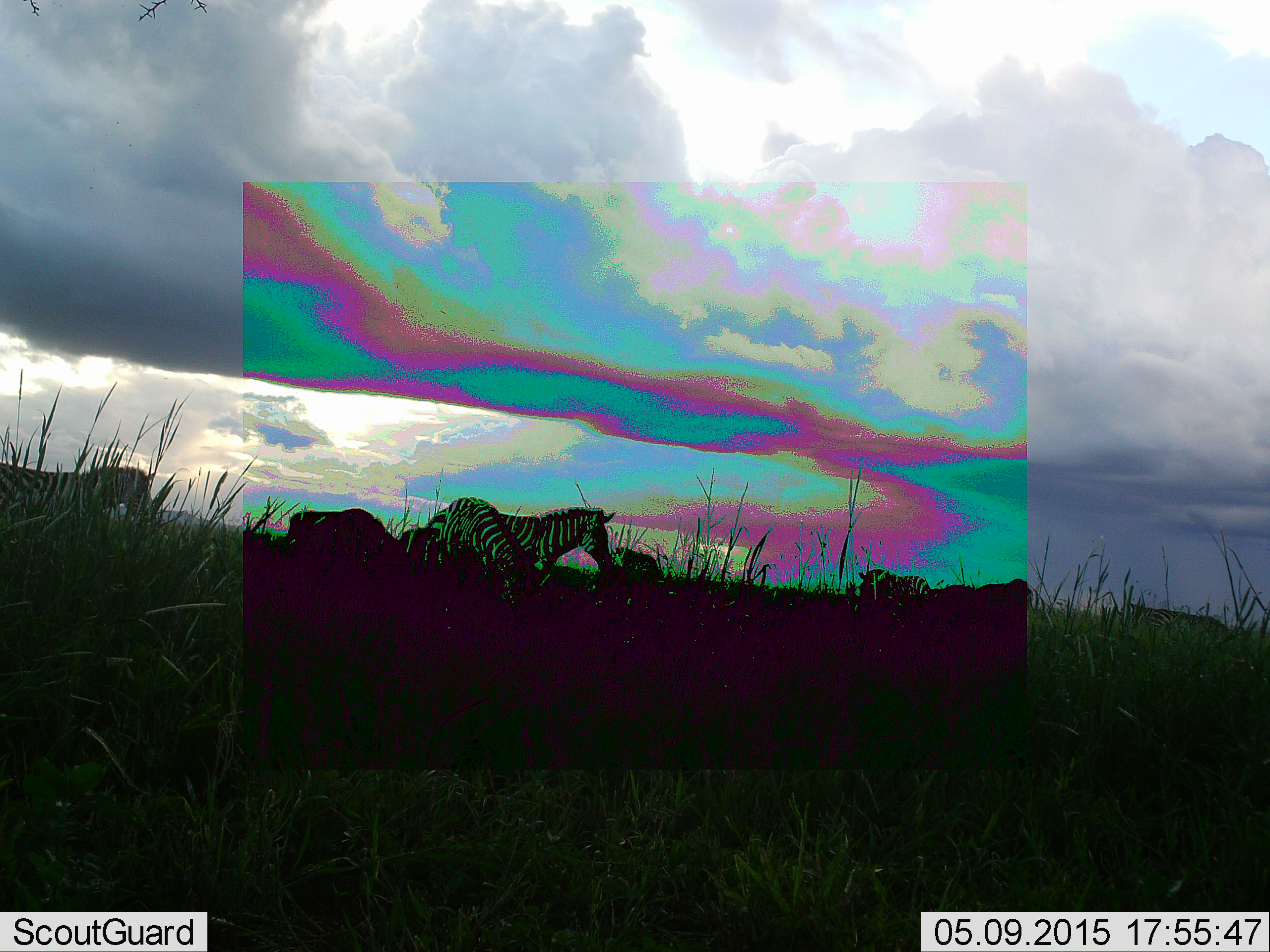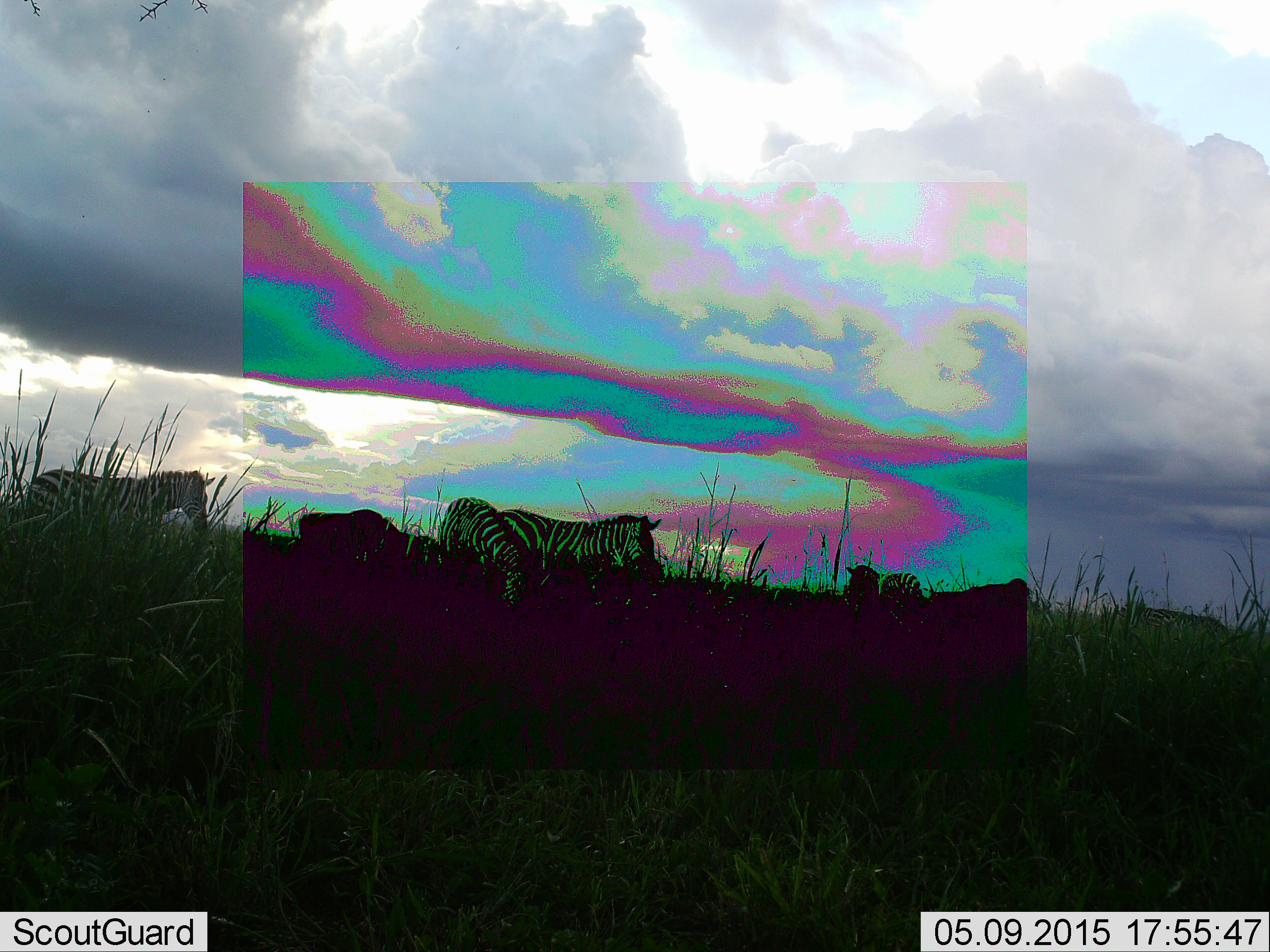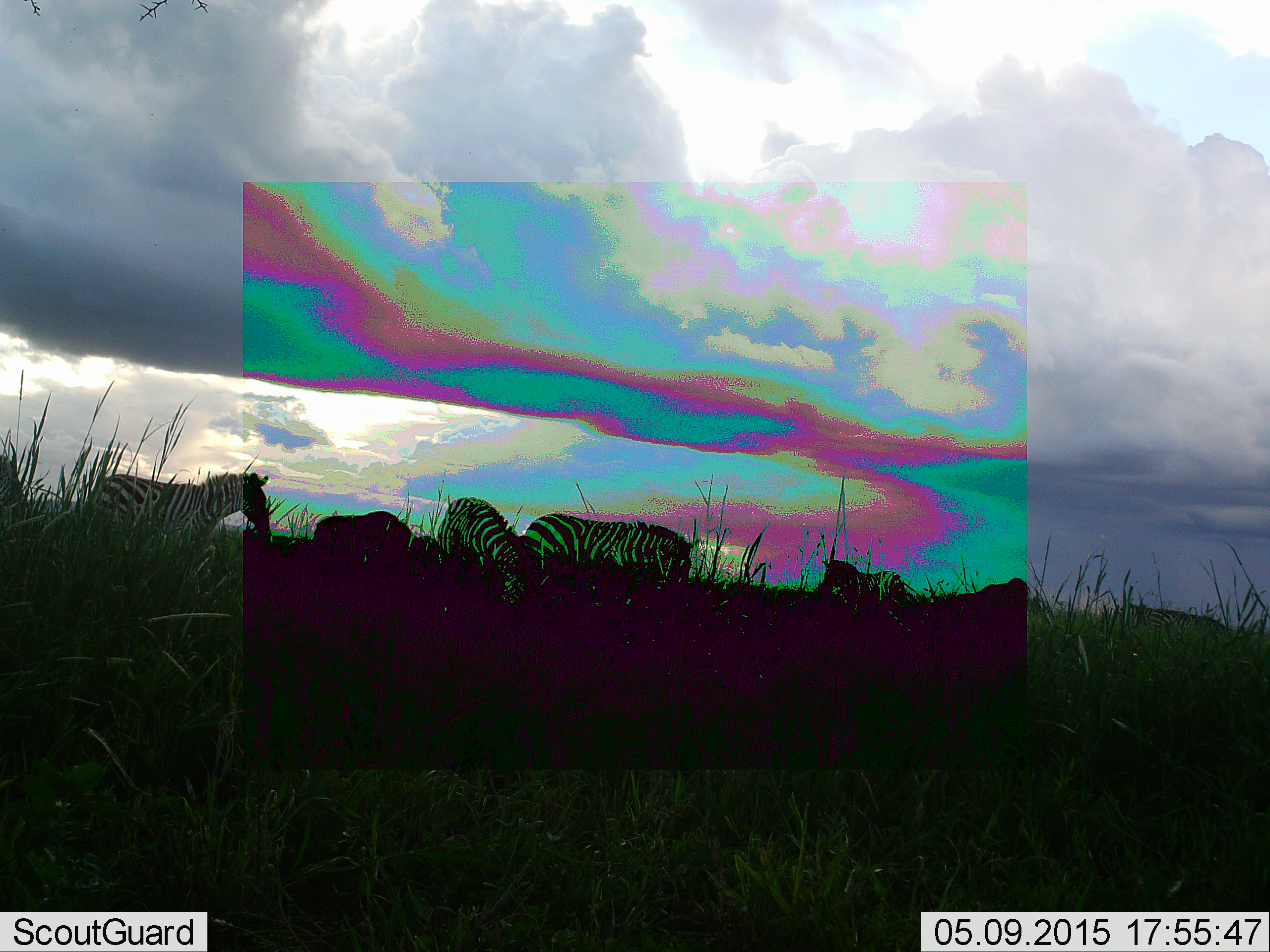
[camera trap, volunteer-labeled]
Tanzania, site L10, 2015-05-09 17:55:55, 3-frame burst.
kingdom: Animalia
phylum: Chordata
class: Mammalia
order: Perissodactyla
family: Equidae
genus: Equus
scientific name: Equus quagga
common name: plains zebra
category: zebra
Zebra (plains zebra) (Equus quagga), count 6. Behavior (volunteer vote fractions): standing 36%, resting 0%, moving 45%, interacting 0%. Young present (vote fraction): 0%. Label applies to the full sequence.